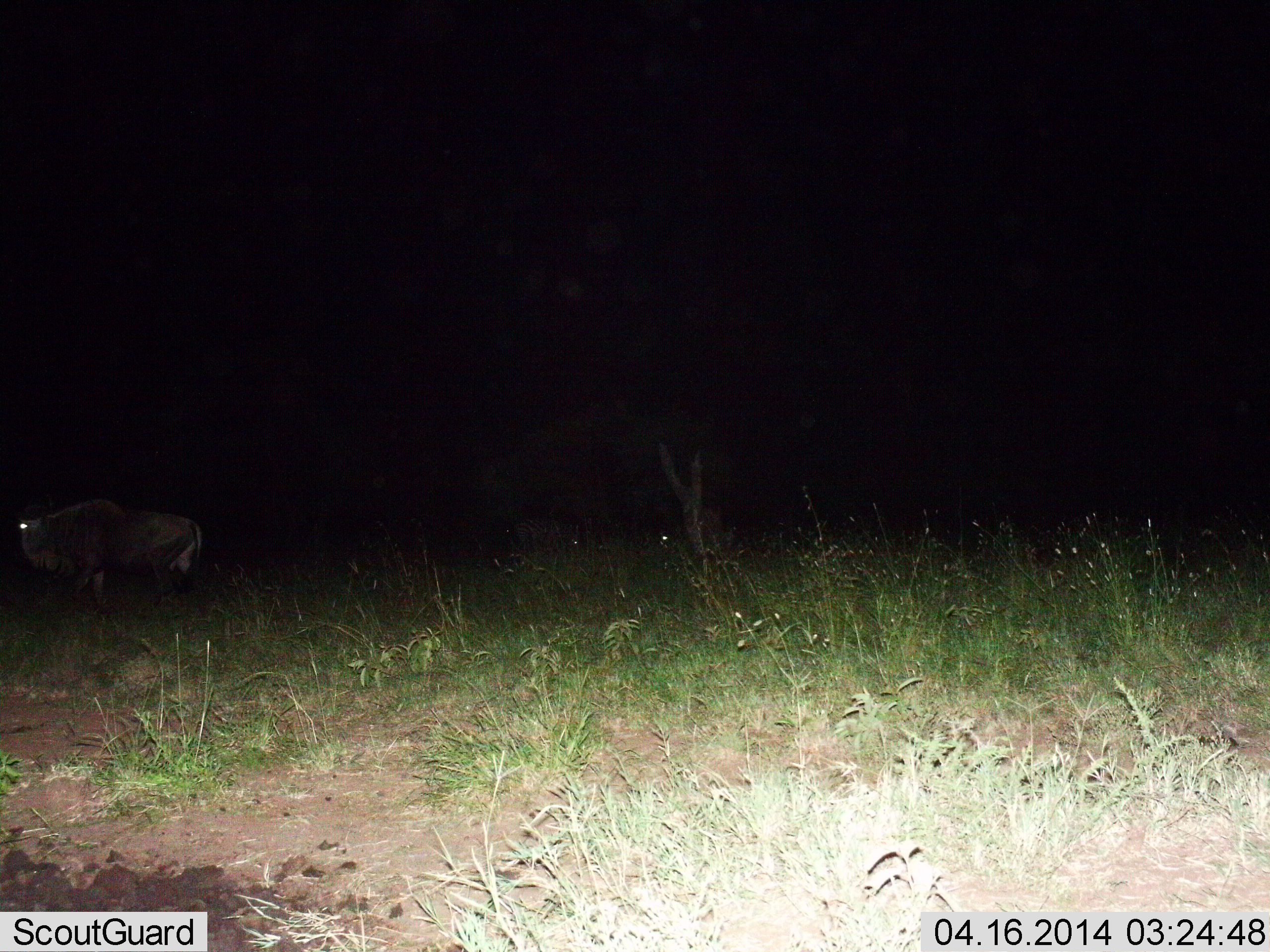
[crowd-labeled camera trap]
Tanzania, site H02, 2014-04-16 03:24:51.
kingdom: Animalia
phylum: Chordata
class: Mammalia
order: Artiodactyla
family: Bovidae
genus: Connochaetes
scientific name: Connochaetes taurinus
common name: blue wildebeest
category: wildebeest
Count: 1.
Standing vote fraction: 73%.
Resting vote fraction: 0%.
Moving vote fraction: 27%.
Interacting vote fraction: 0%.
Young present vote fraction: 0%.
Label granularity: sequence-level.